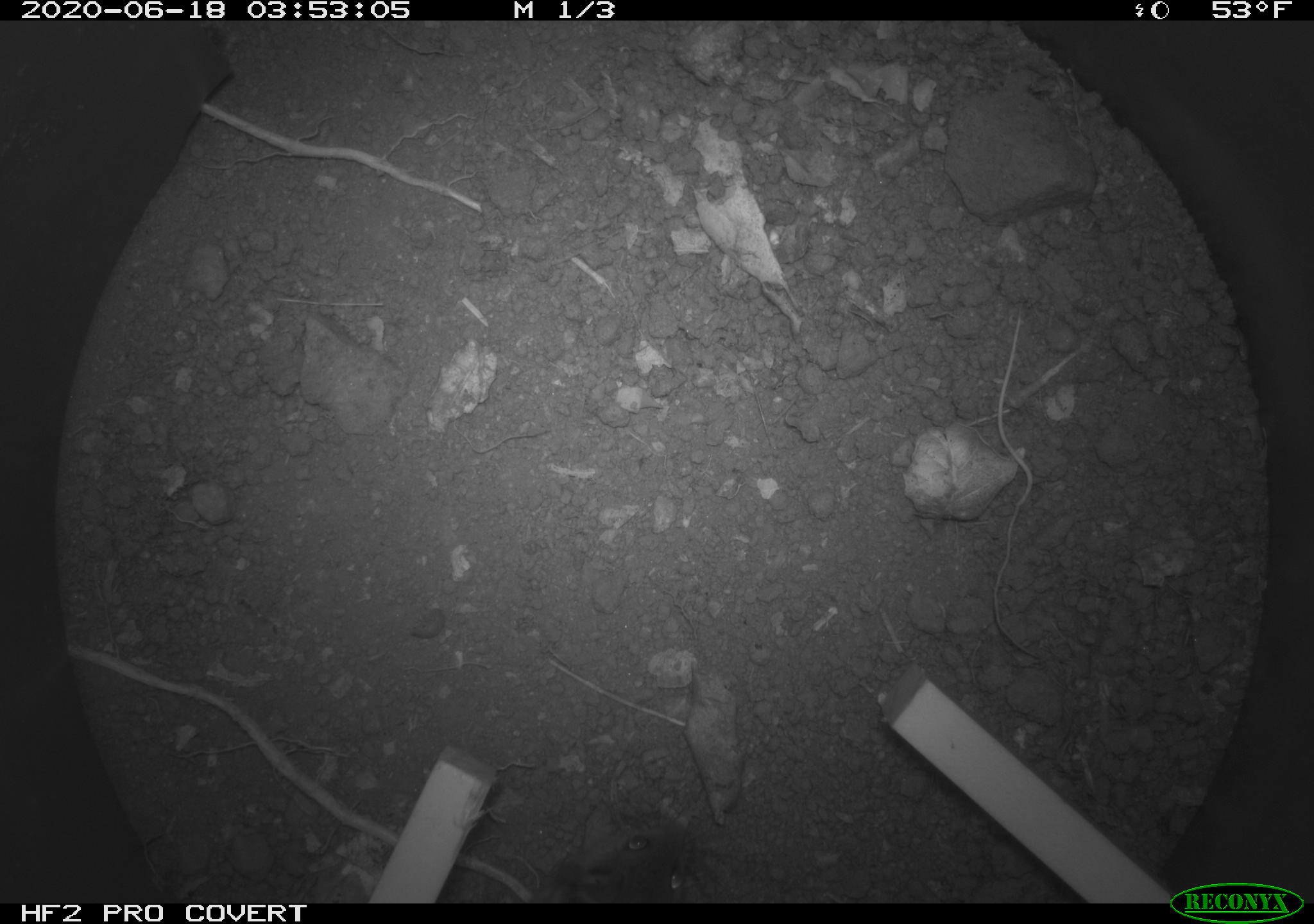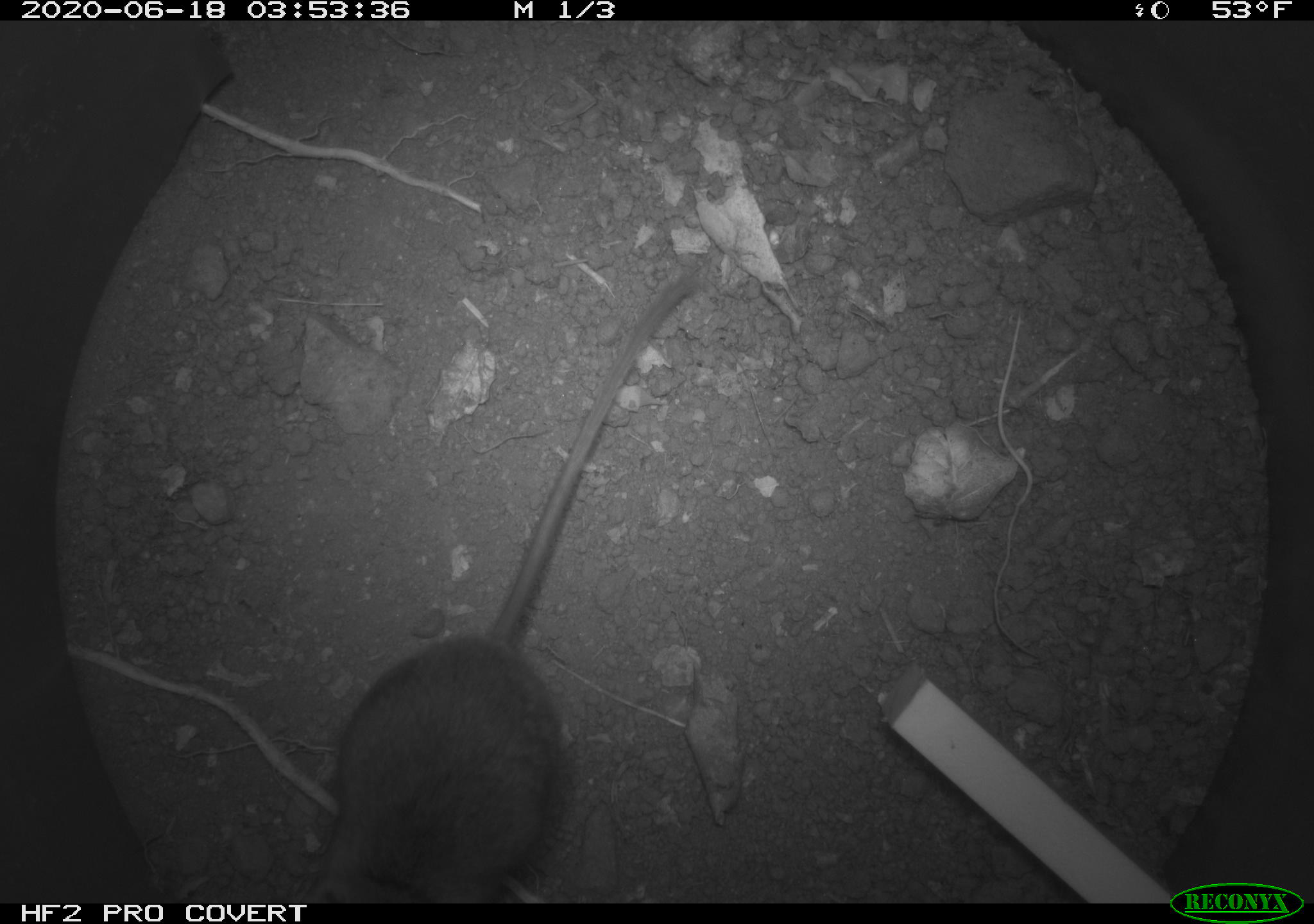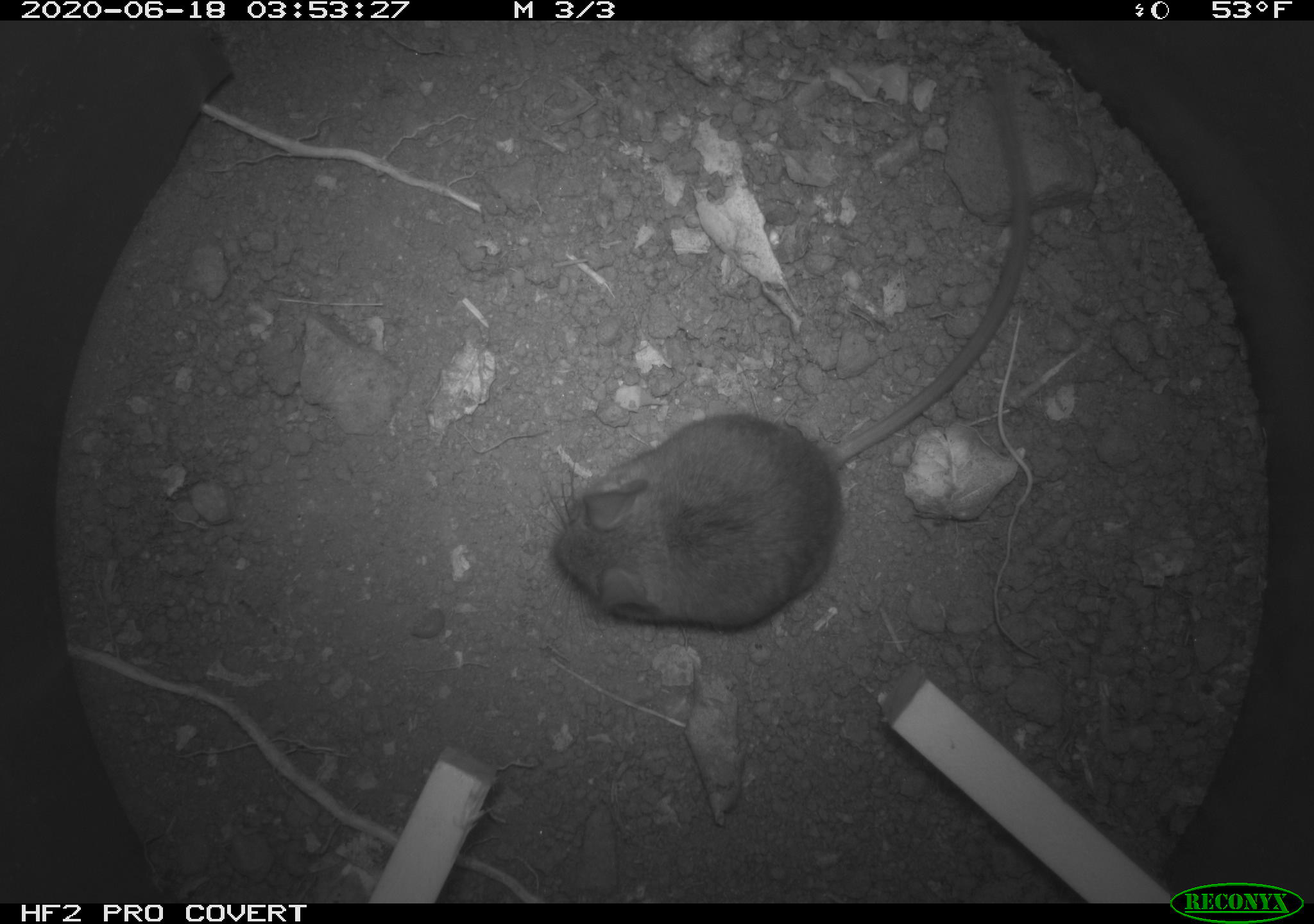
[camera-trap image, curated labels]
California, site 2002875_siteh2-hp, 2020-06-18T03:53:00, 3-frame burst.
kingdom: Animalia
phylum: Chordata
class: Mammalia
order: Rodentia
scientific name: Rodentia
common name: mouse species